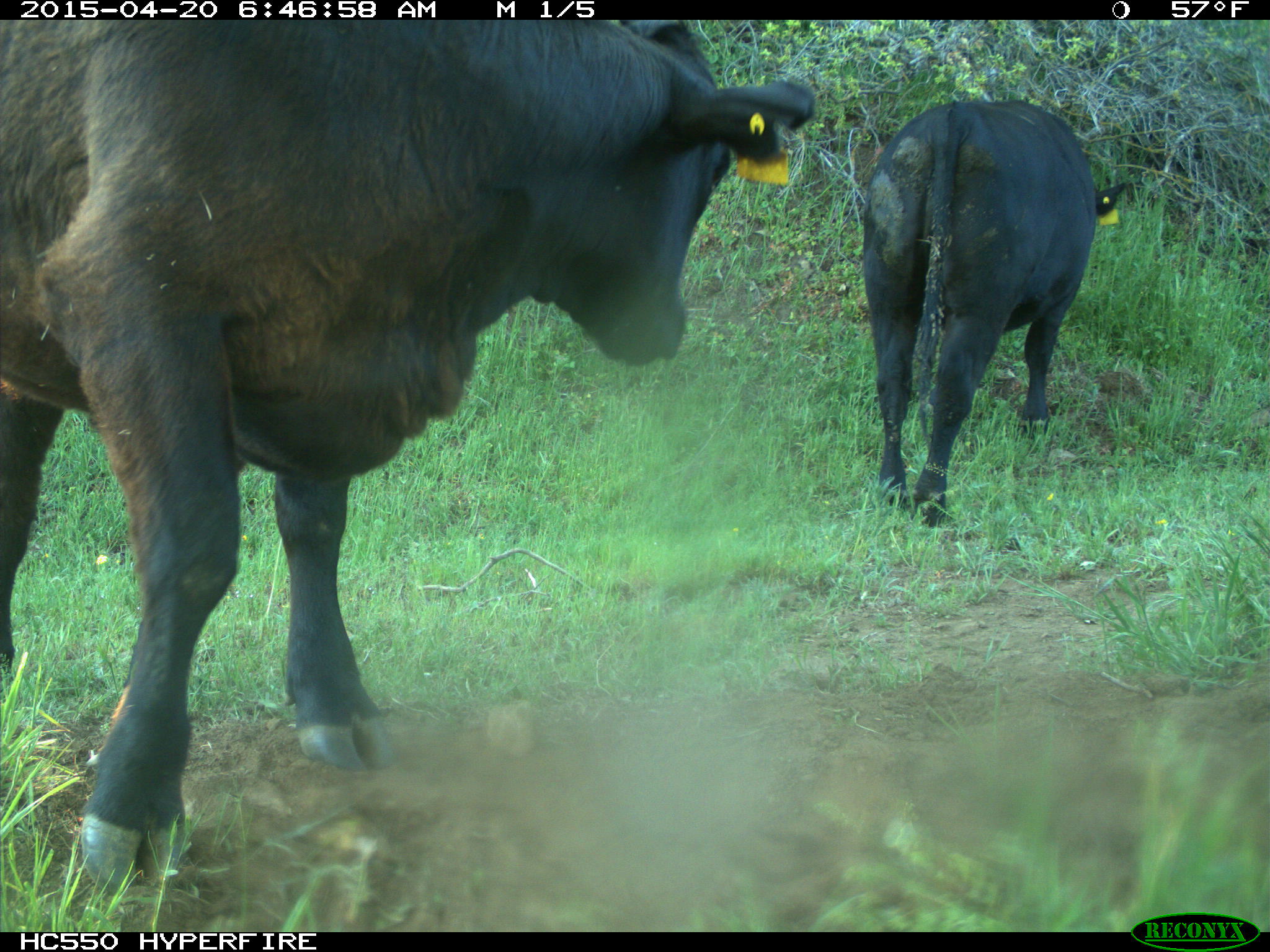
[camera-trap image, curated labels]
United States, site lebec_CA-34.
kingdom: Animalia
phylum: Chordata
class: Mammalia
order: Artiodactyla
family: Bovidae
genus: Bos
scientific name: Bos taurus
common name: domestic cow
Bos taurus (domestic cow).